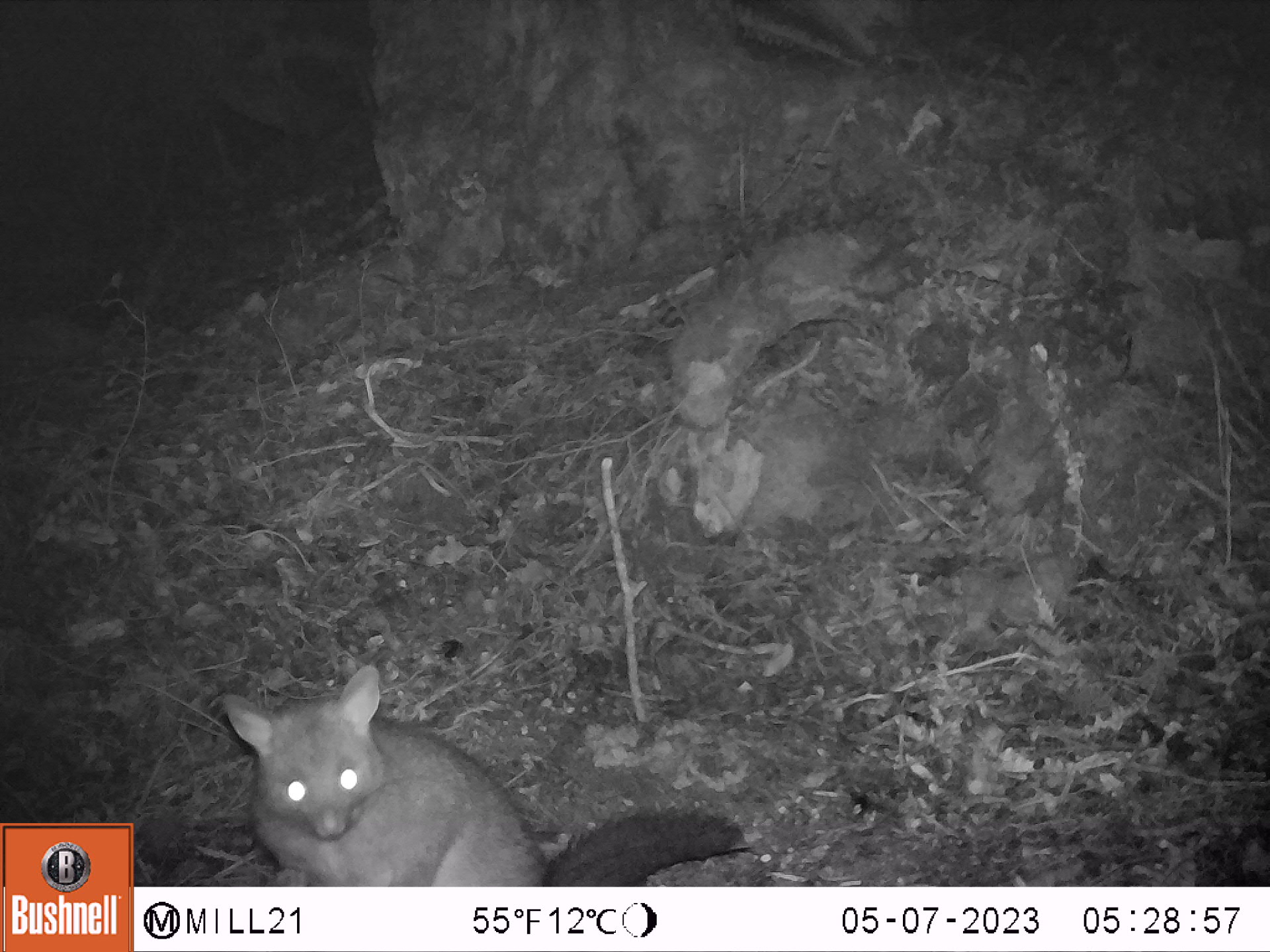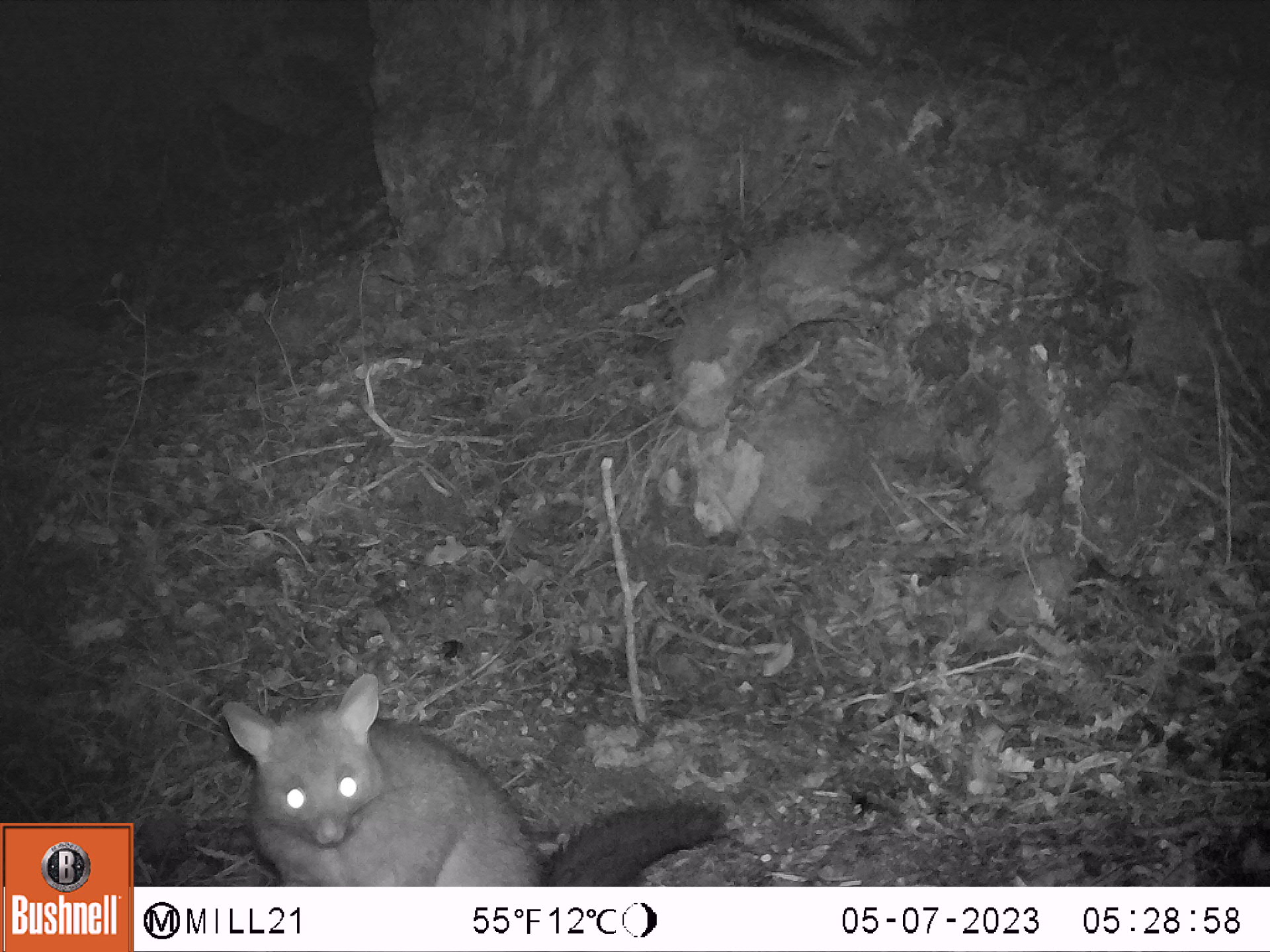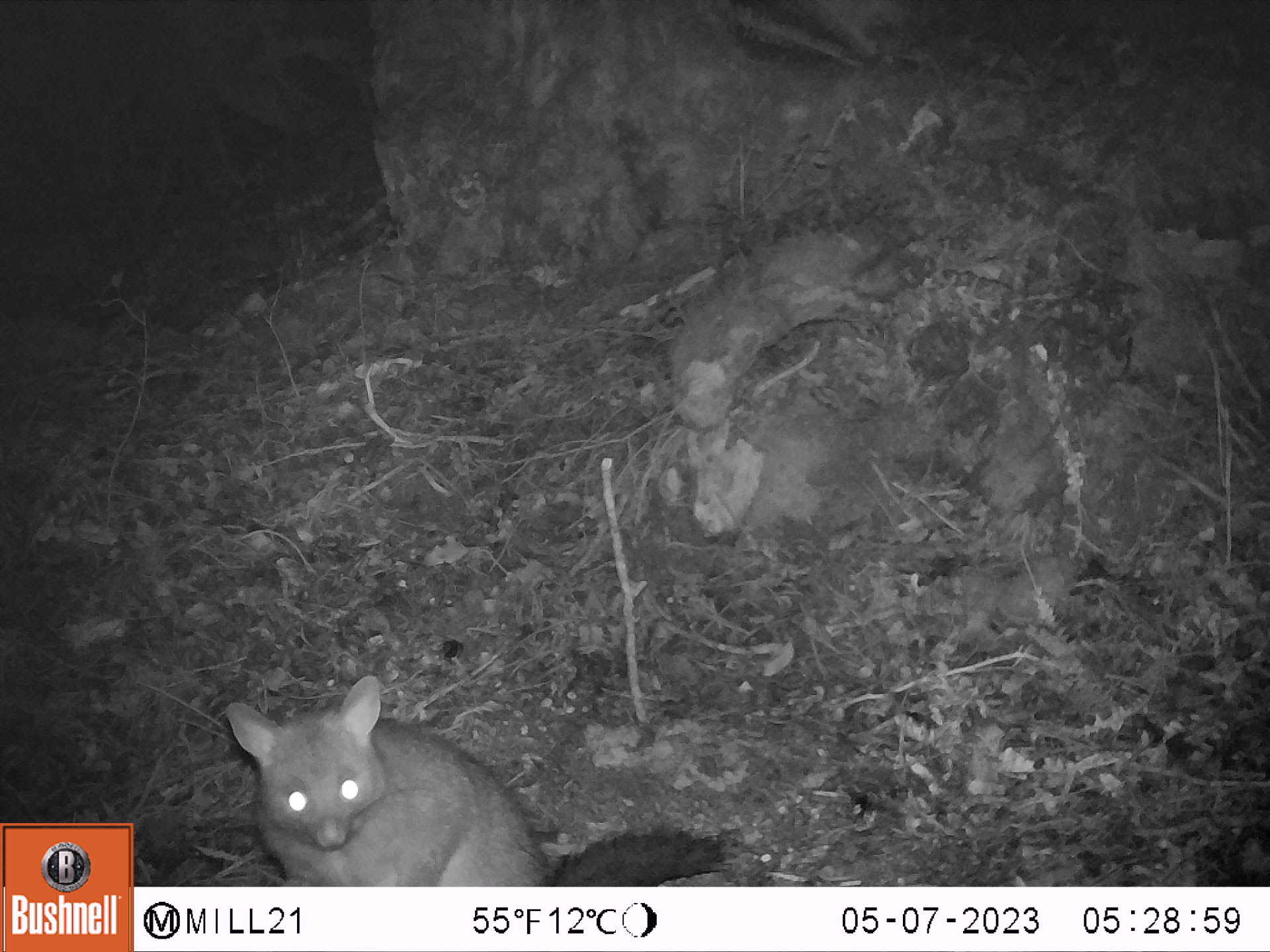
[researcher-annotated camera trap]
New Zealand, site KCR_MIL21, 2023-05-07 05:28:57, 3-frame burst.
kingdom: Animalia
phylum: Chordata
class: Mammalia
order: Diprotodontia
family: Phalangeridae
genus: Trichosurus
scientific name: Trichosurus vulpecula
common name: common brushtail possum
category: possum